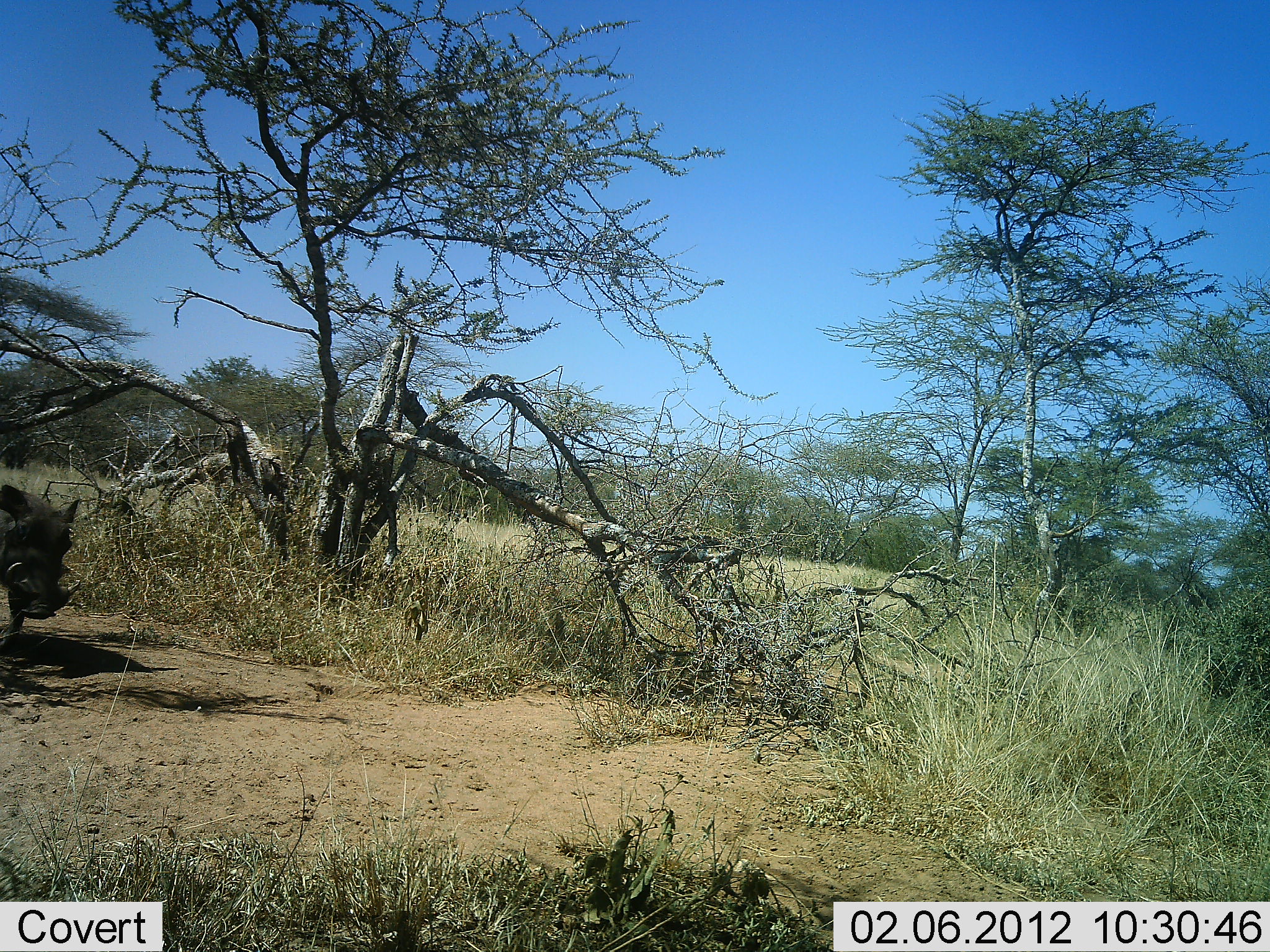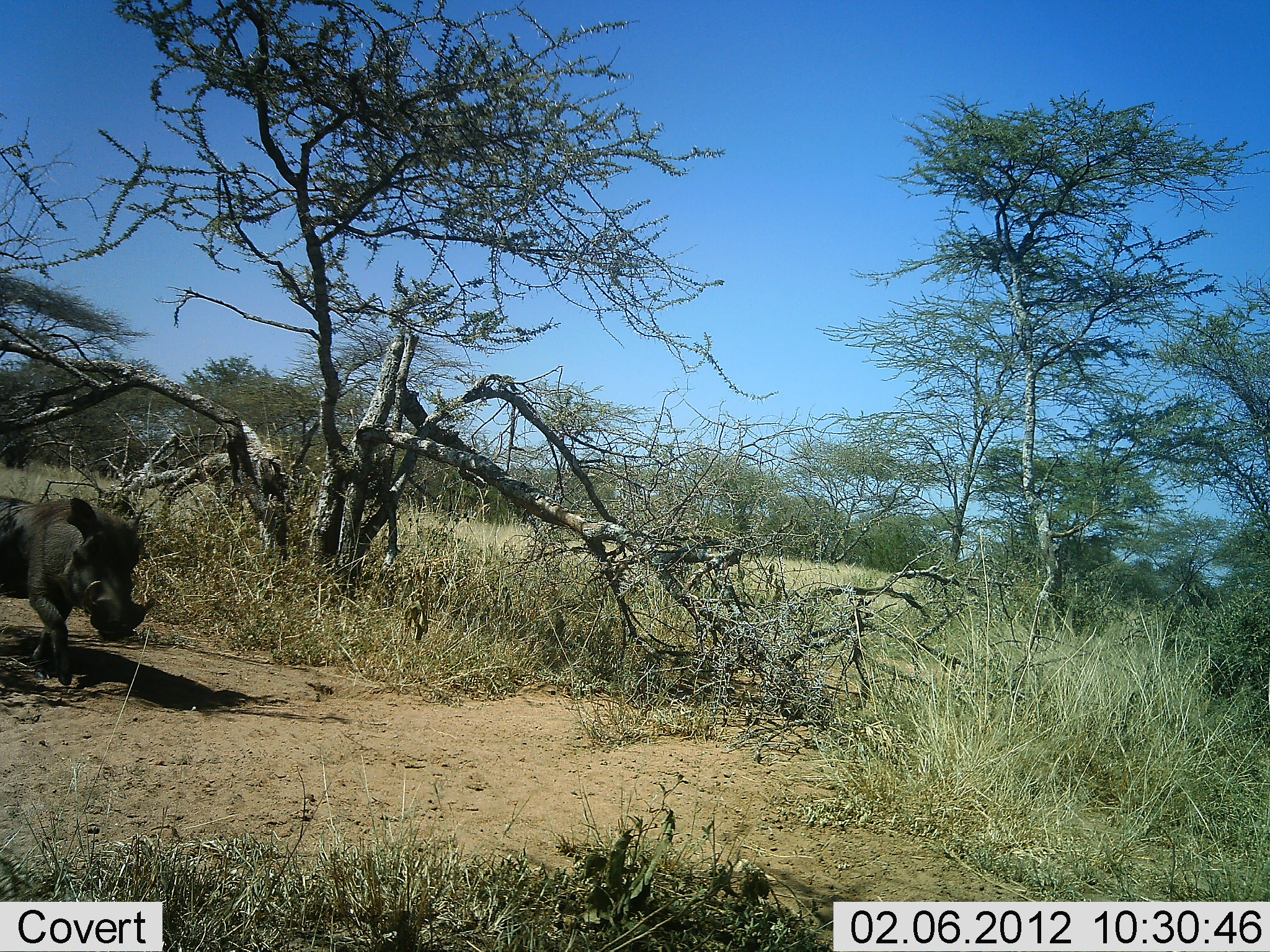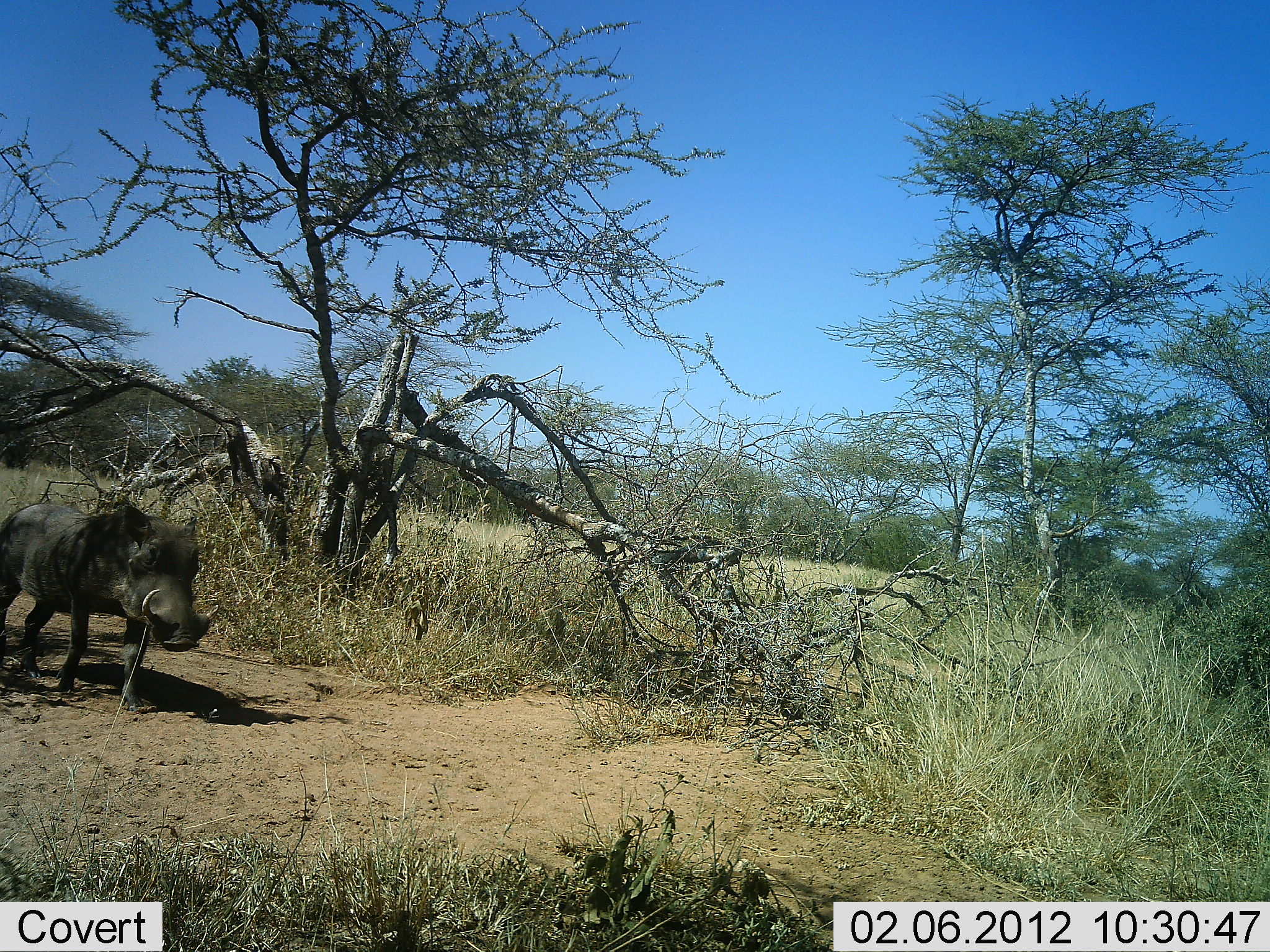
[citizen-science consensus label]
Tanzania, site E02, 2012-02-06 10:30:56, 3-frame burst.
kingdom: Animalia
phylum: Chordata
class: Mammalia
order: Artiodactyla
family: Suidae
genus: Phacochoerus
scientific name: Phacochoerus africanus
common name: warthog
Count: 1.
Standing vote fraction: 4%.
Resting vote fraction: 0%.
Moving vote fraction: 100%.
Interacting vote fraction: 0%.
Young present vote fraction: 0%.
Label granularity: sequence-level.